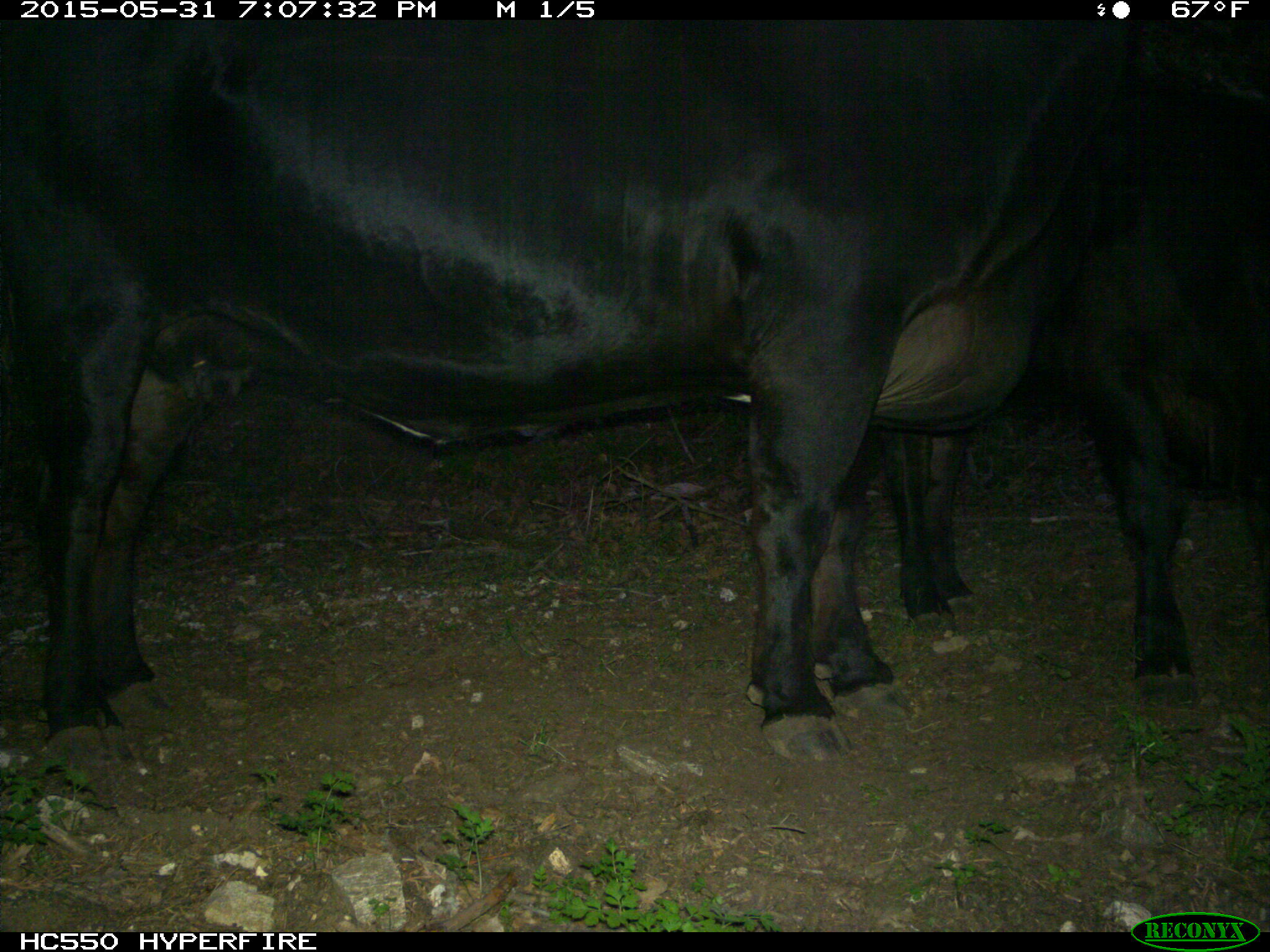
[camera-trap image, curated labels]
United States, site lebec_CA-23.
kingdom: Animalia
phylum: Chordata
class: Mammalia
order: Artiodactyla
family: Bovidae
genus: Bos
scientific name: Bos taurus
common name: domestic cow